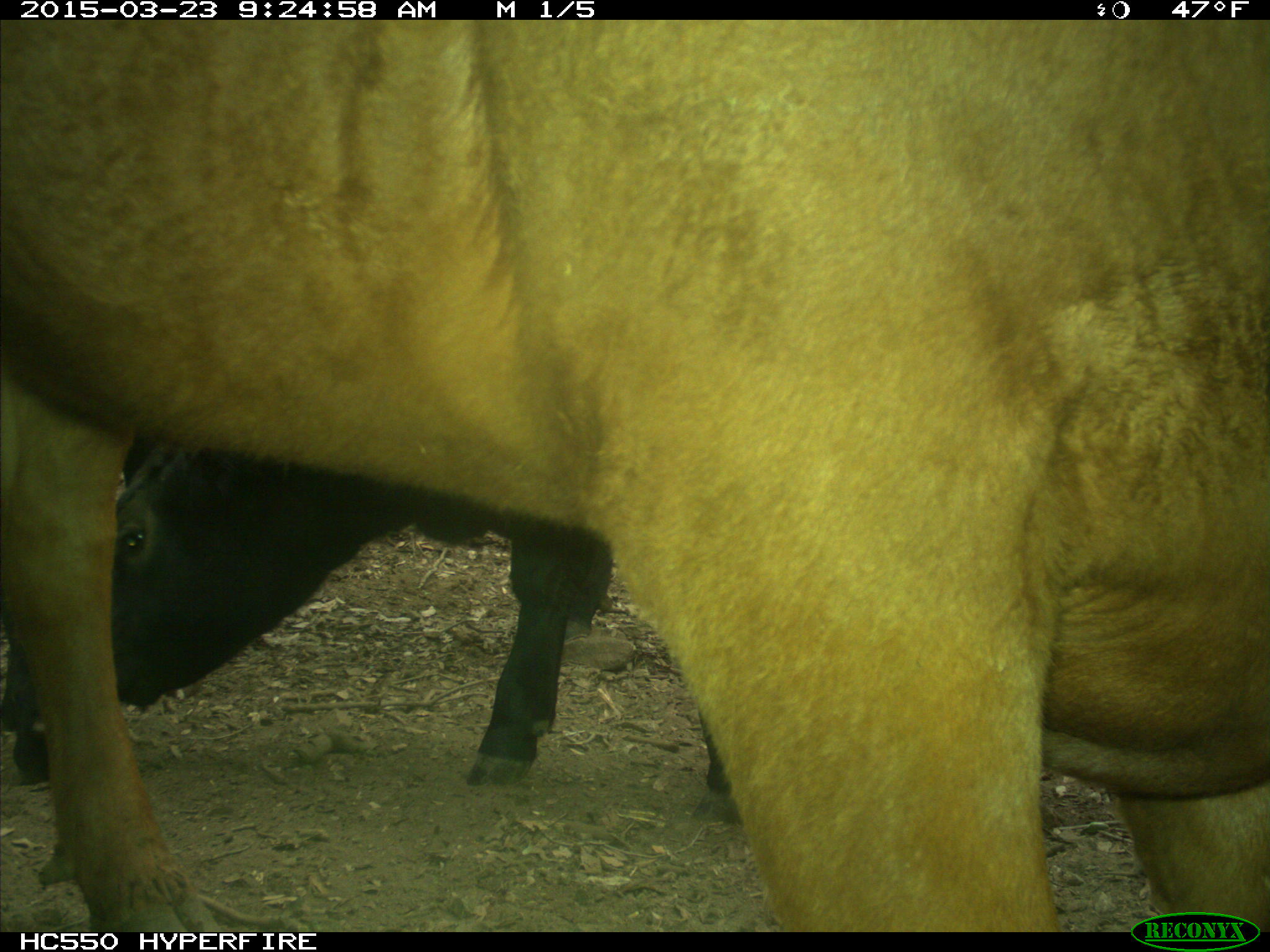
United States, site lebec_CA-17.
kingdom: Animalia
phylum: Chordata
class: Mammalia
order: Artiodactyla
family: Bovidae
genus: Bos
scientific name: Bos taurus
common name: domestic cow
Bos taurus (domestic cow).